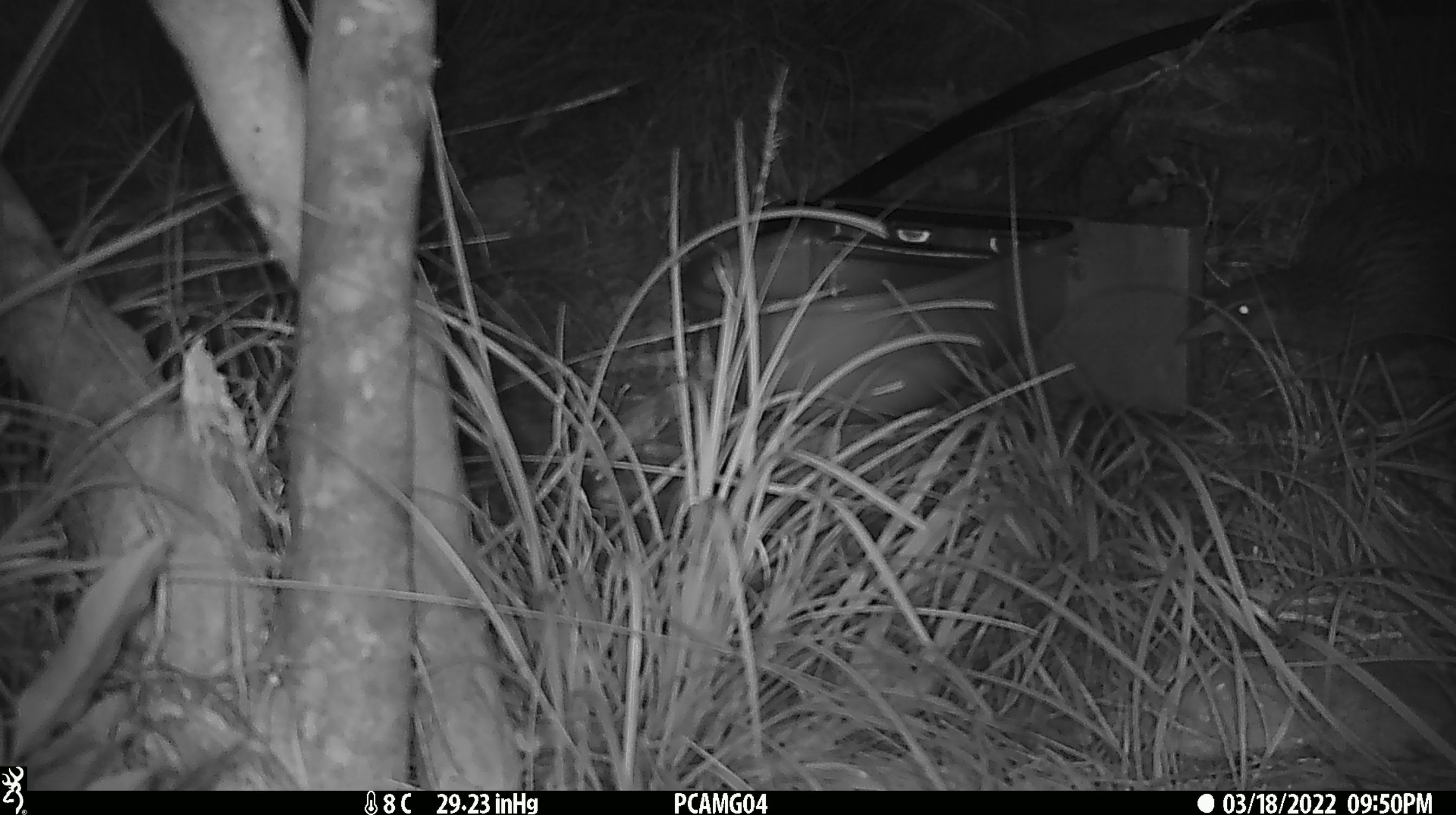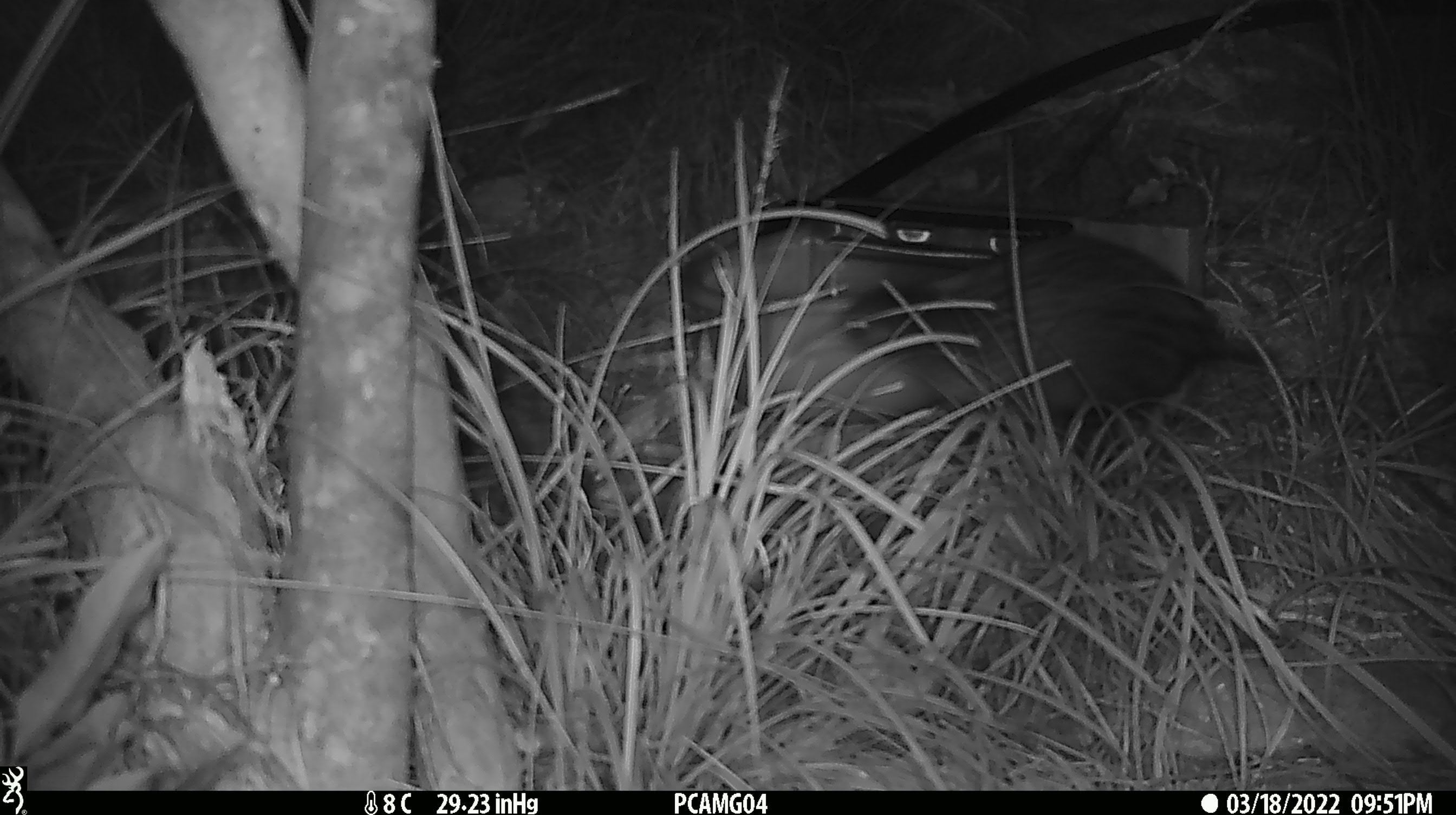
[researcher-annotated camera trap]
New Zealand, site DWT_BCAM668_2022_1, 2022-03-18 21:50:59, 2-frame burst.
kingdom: Animalia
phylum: Chordata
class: Aves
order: Gruiformes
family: Rallidae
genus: Gallirallus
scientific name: Gallirallus australis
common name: weka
Weka (Gallirallus australis).